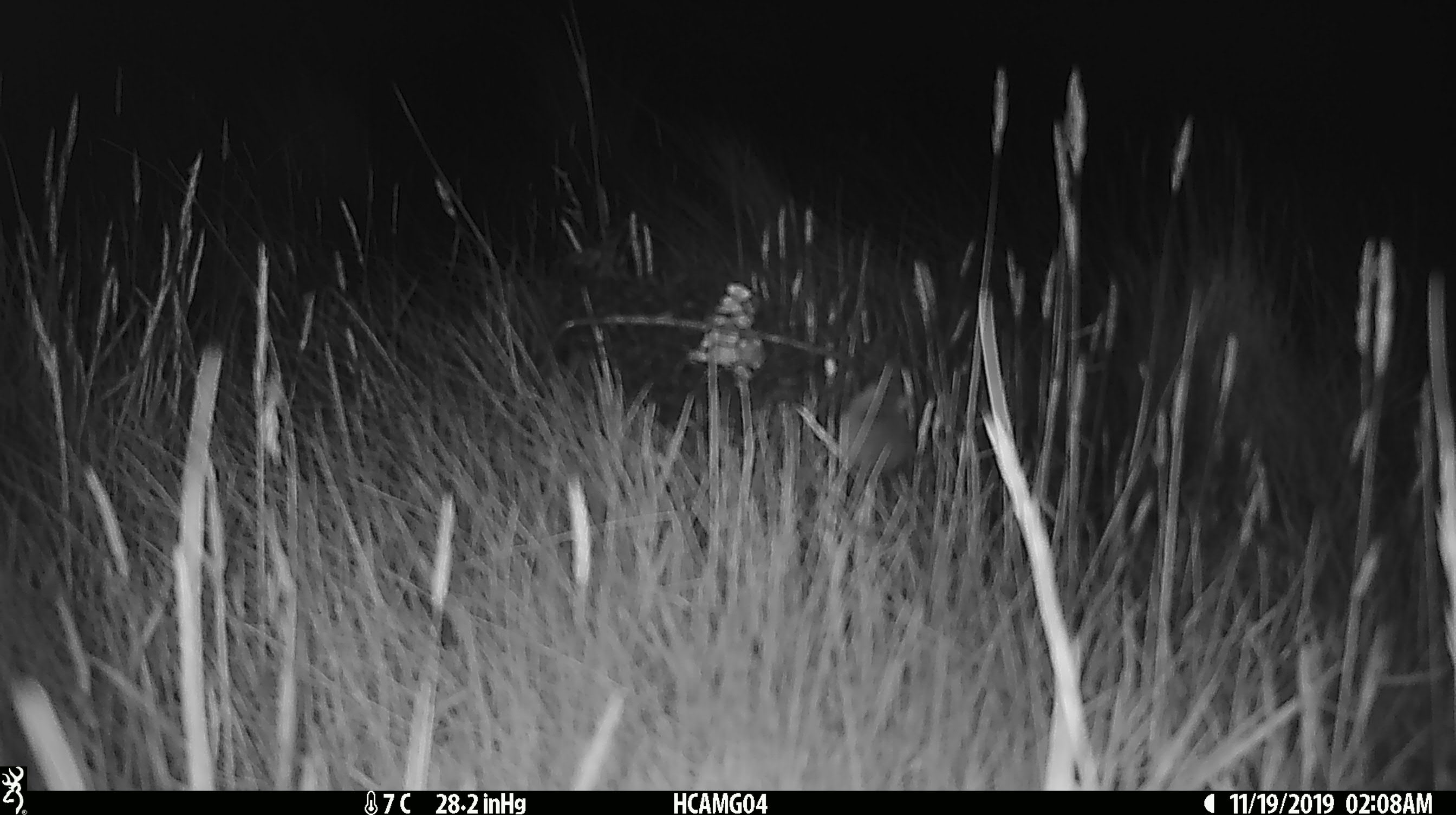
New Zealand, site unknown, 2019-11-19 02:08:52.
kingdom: Animalia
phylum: Chordata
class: Mammalia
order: Rodentia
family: Muridae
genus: Mus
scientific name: Mus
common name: mouse